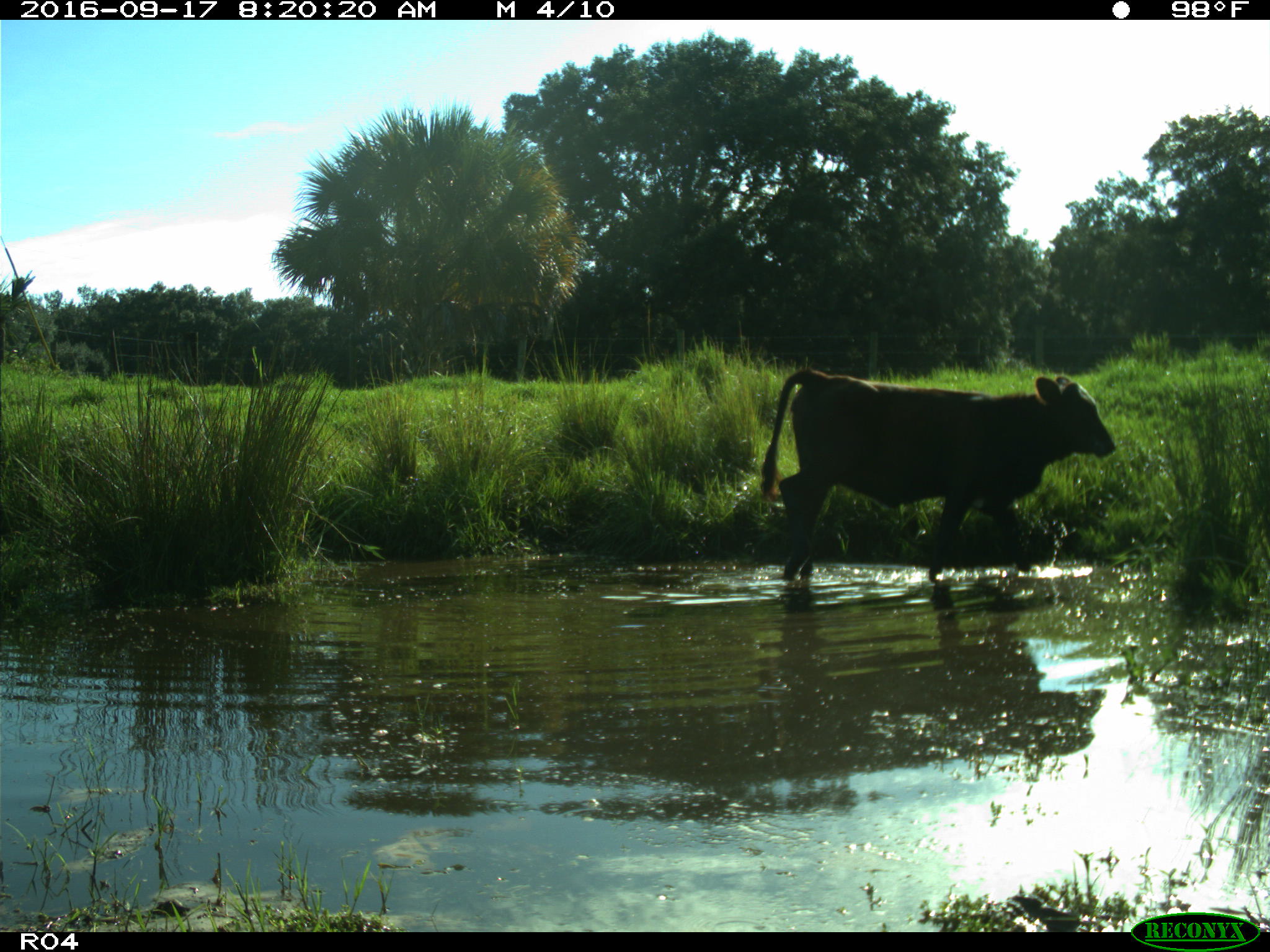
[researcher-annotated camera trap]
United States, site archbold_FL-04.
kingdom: Animalia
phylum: Chordata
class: Mammalia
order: Artiodactyla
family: Bovidae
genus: Bos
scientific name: Bos taurus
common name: domestic cow